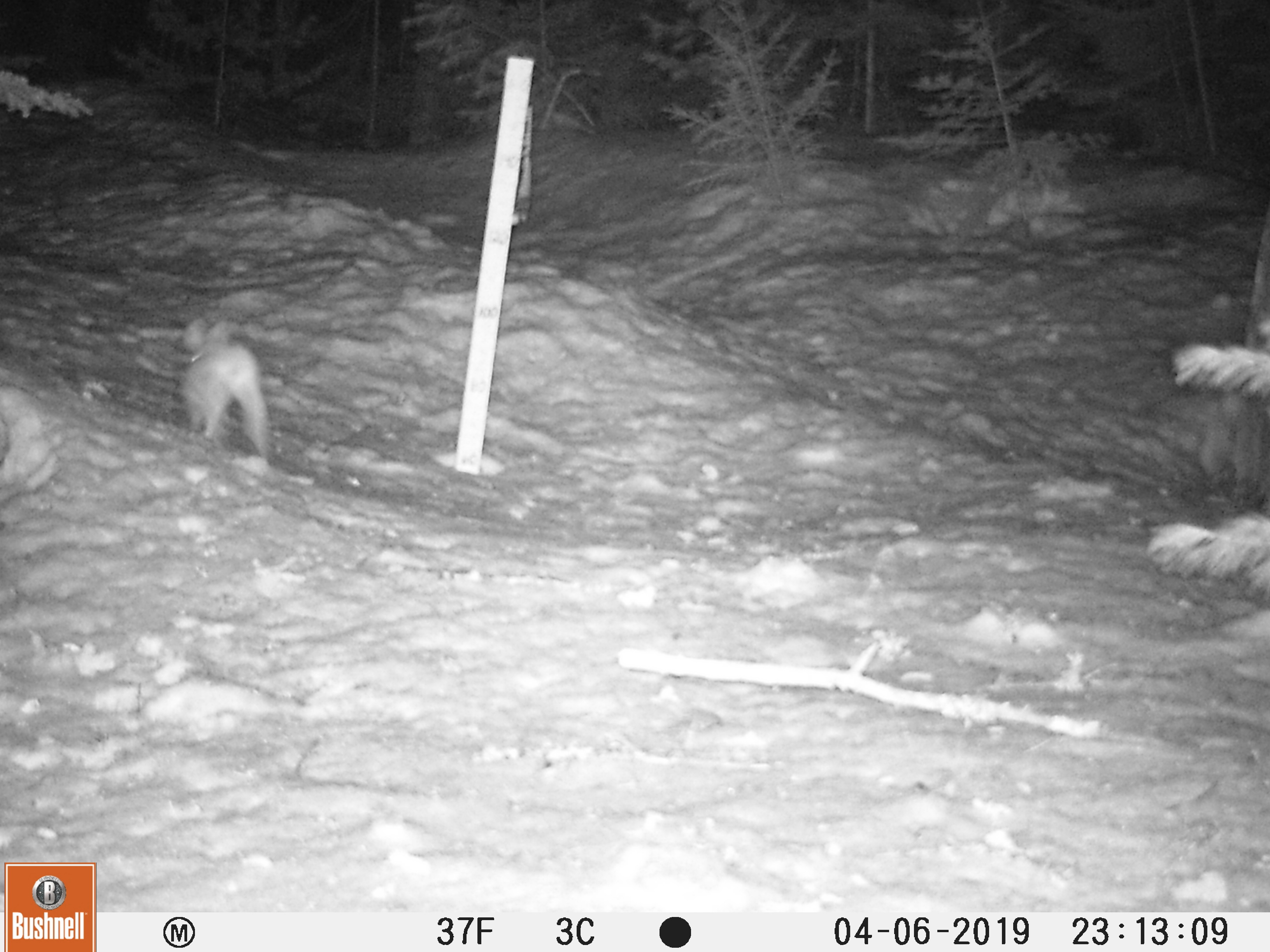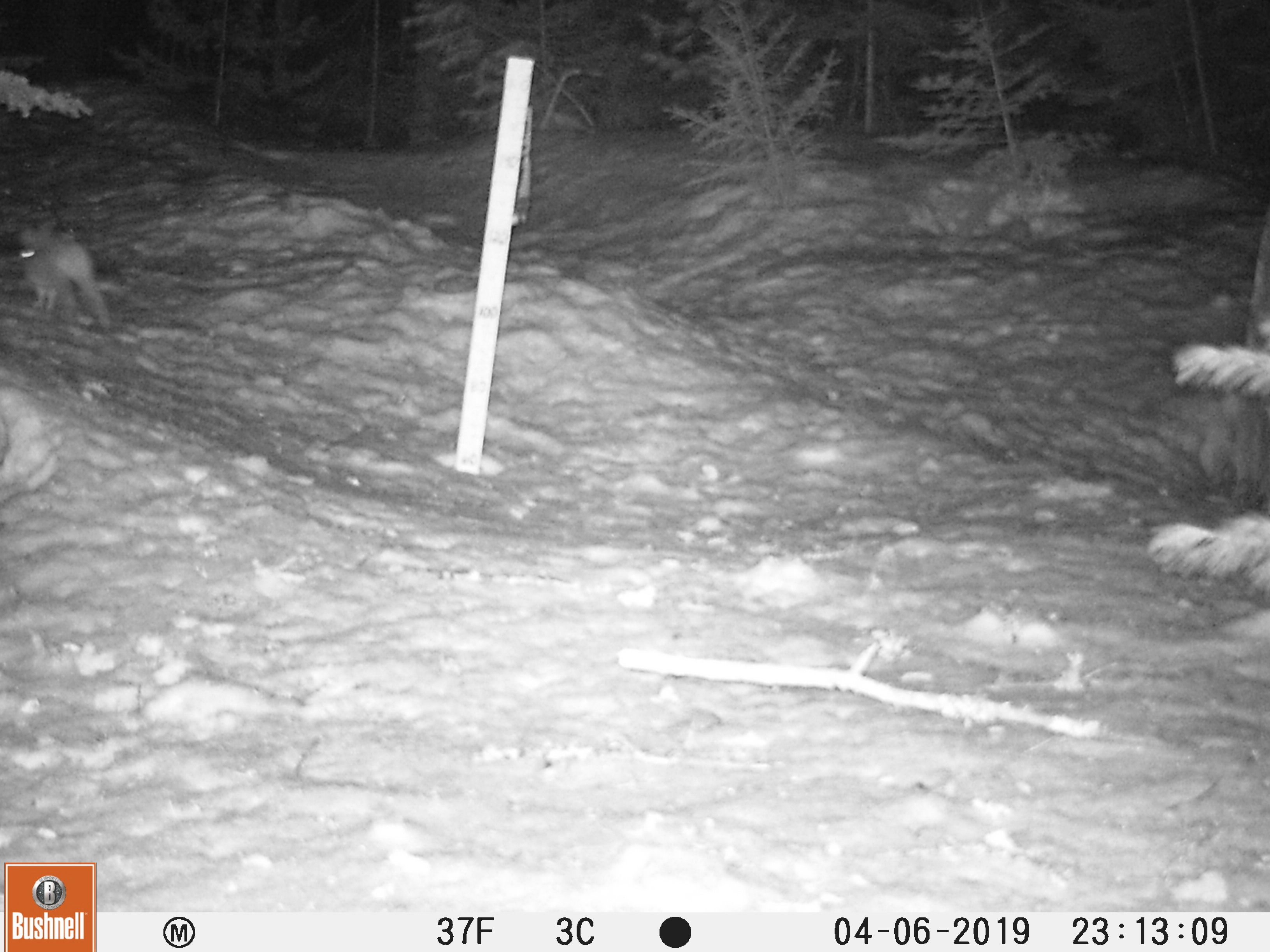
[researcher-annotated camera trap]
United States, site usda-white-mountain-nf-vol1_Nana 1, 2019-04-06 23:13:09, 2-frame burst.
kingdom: Animalia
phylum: Chordata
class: Mammalia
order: Lagomorpha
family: Leporidae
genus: Lepus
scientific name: Lepus americanus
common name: snowshoe hare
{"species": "snowshoe hare (Lepus americanus)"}